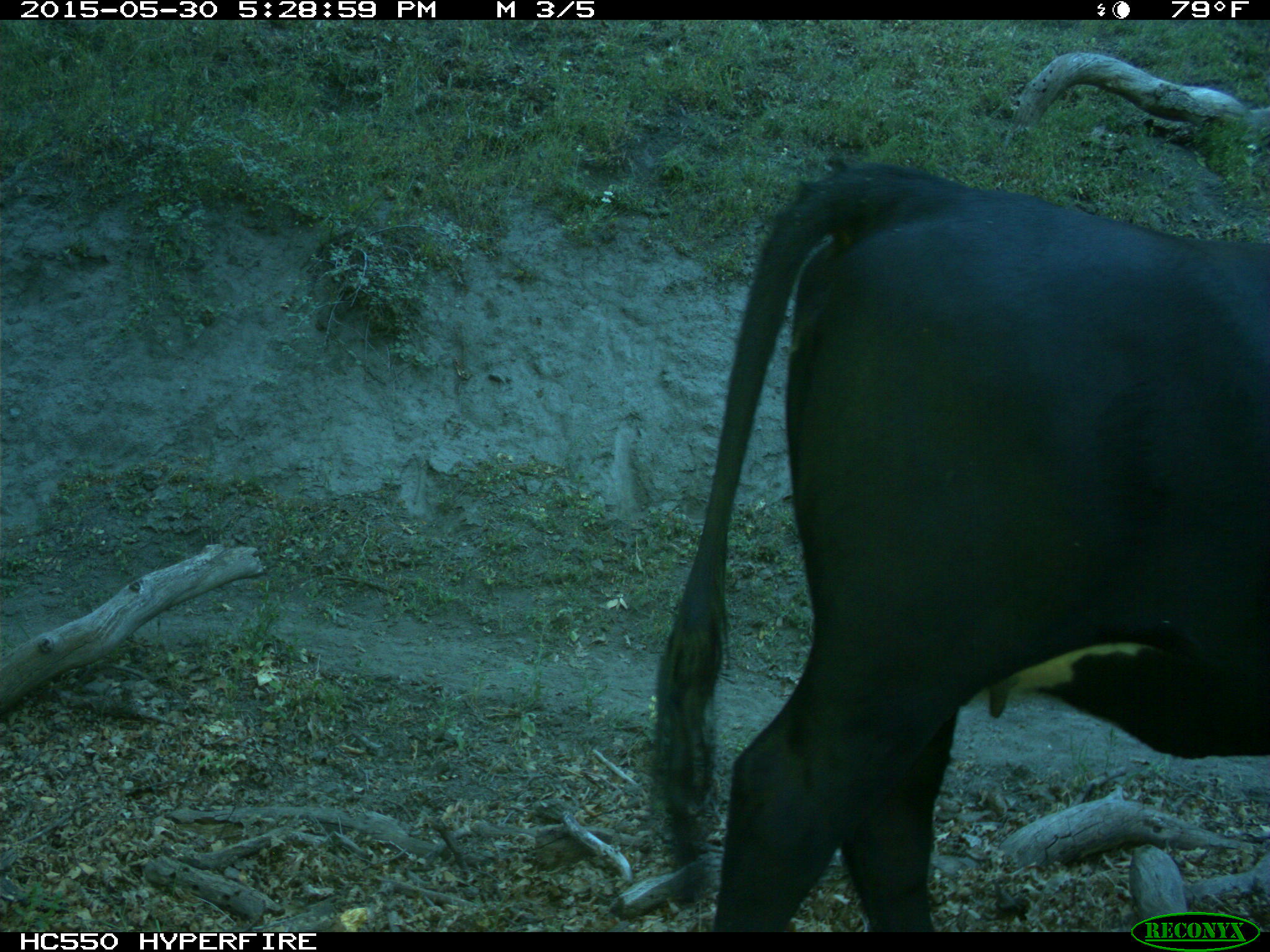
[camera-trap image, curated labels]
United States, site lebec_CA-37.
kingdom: Animalia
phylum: Chordata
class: Mammalia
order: Artiodactyla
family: Bovidae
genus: Bos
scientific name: Bos taurus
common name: domestic cow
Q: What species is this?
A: Bos taurus (domestic cow).